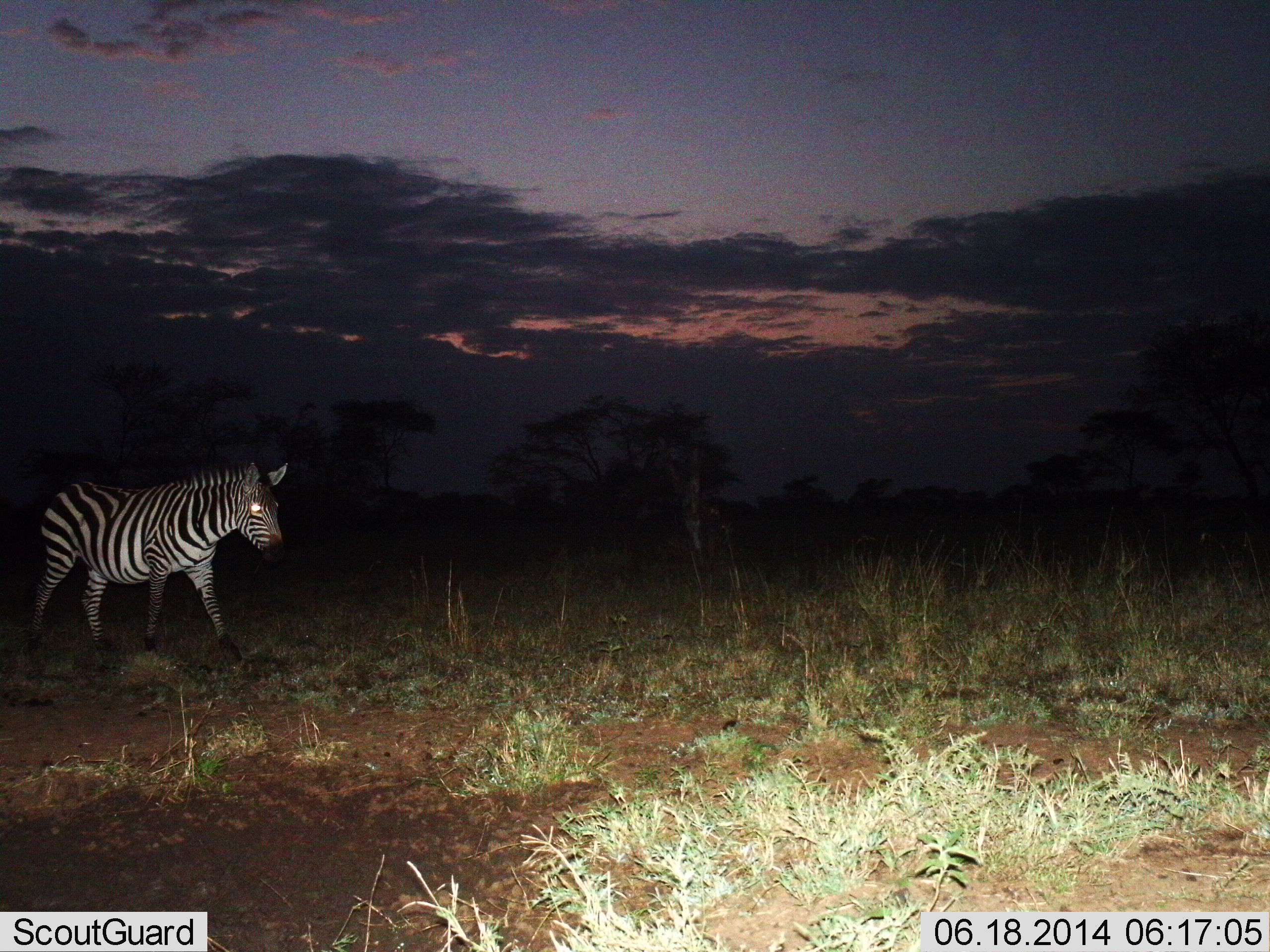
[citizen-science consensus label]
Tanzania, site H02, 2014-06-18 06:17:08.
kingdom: Animalia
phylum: Chordata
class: Mammalia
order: Perissodactyla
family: Equidae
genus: Equus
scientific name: Equus quagga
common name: plains zebra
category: zebra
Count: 1.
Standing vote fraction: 20%.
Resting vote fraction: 0%.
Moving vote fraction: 90%.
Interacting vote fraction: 0%.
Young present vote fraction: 0%.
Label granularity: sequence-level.